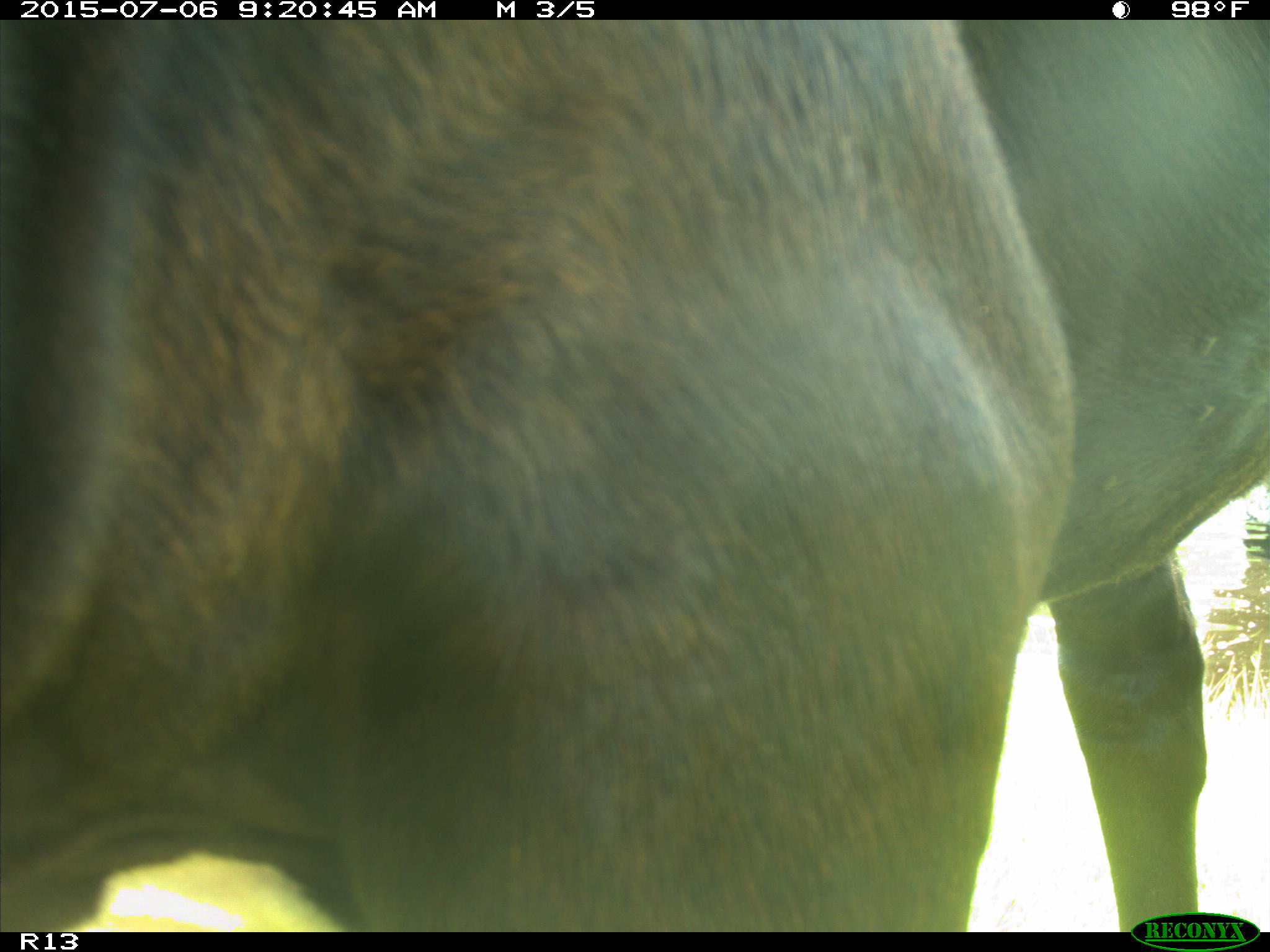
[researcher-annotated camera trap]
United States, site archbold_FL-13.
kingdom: Animalia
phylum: Chordata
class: Mammalia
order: Artiodactyla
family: Bovidae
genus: Bos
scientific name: Bos taurus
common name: domestic cow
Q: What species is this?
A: Bos taurus (domestic cow).